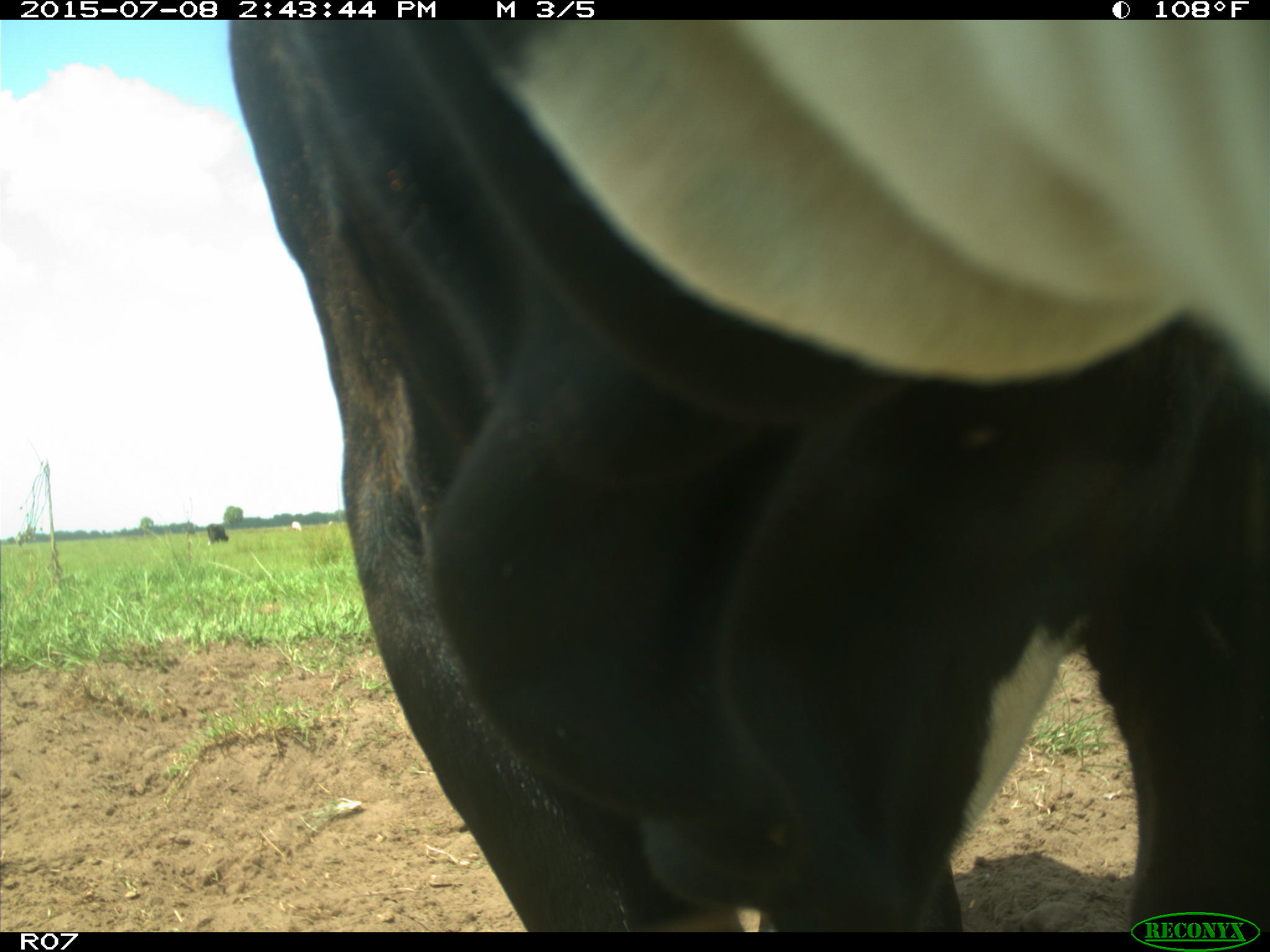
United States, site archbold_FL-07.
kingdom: Animalia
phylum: Chordata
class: Mammalia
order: Artiodactyla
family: Bovidae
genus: Bos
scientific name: Bos taurus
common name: domestic cow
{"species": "Bos taurus (domestic cow)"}